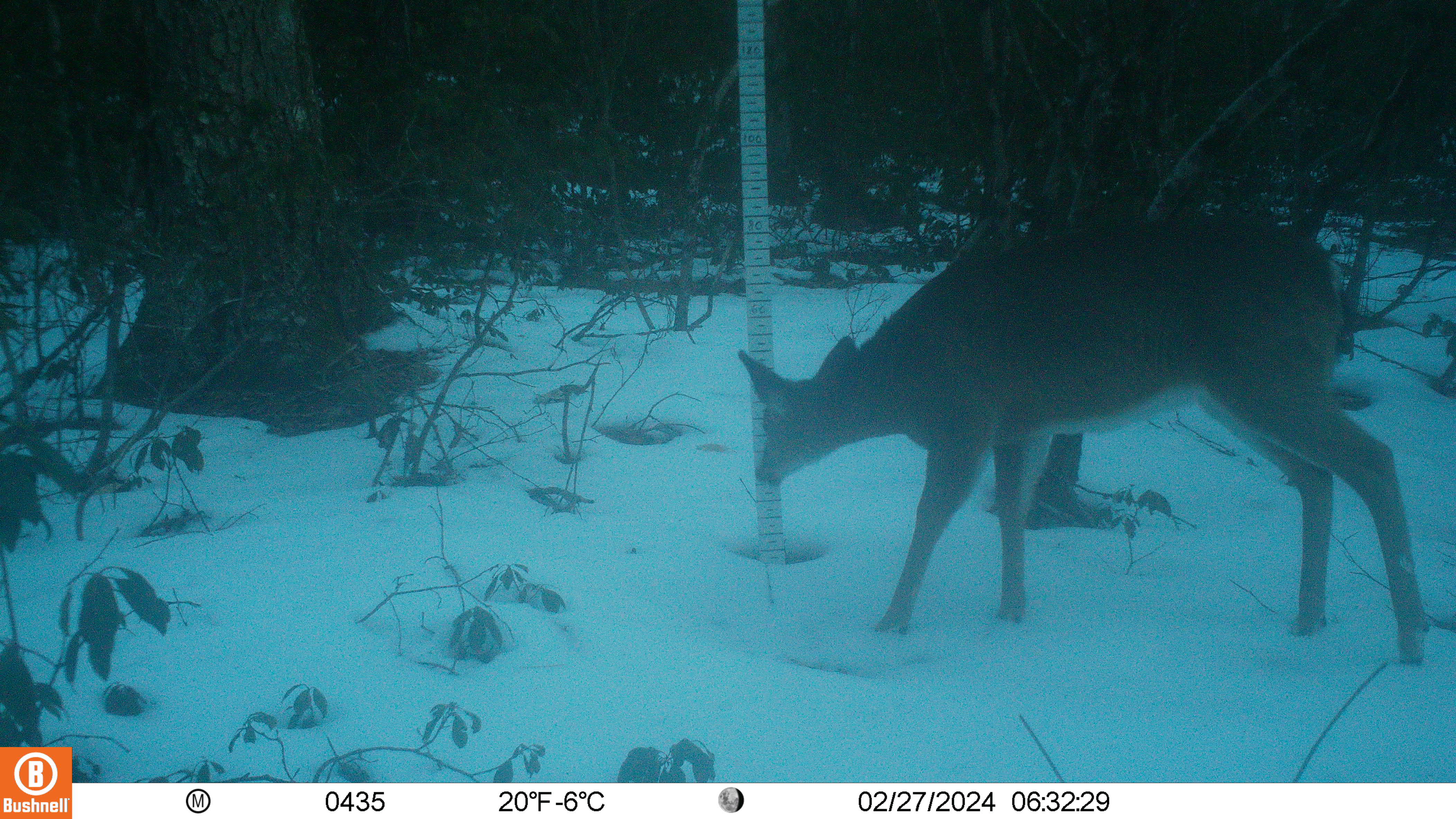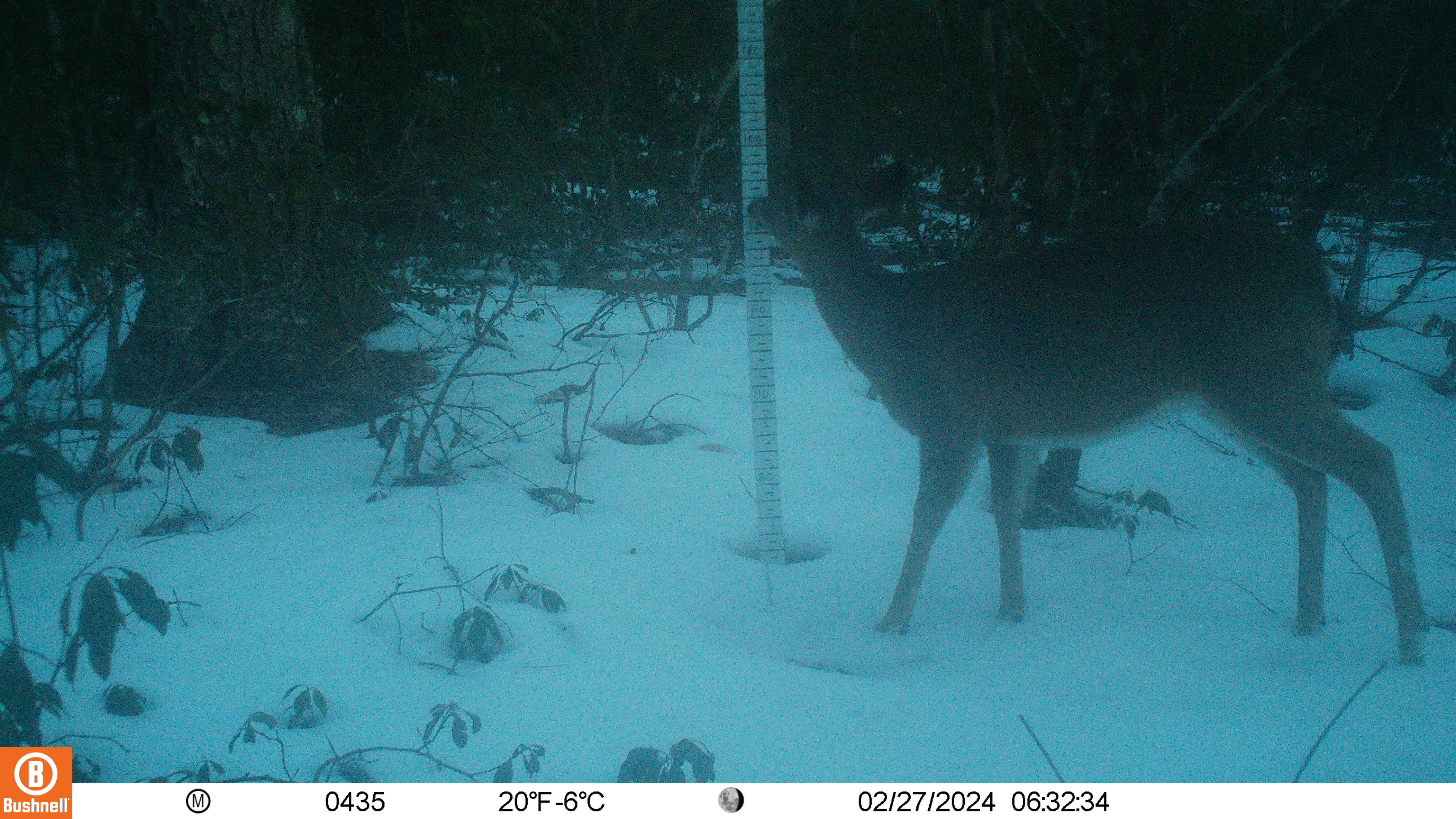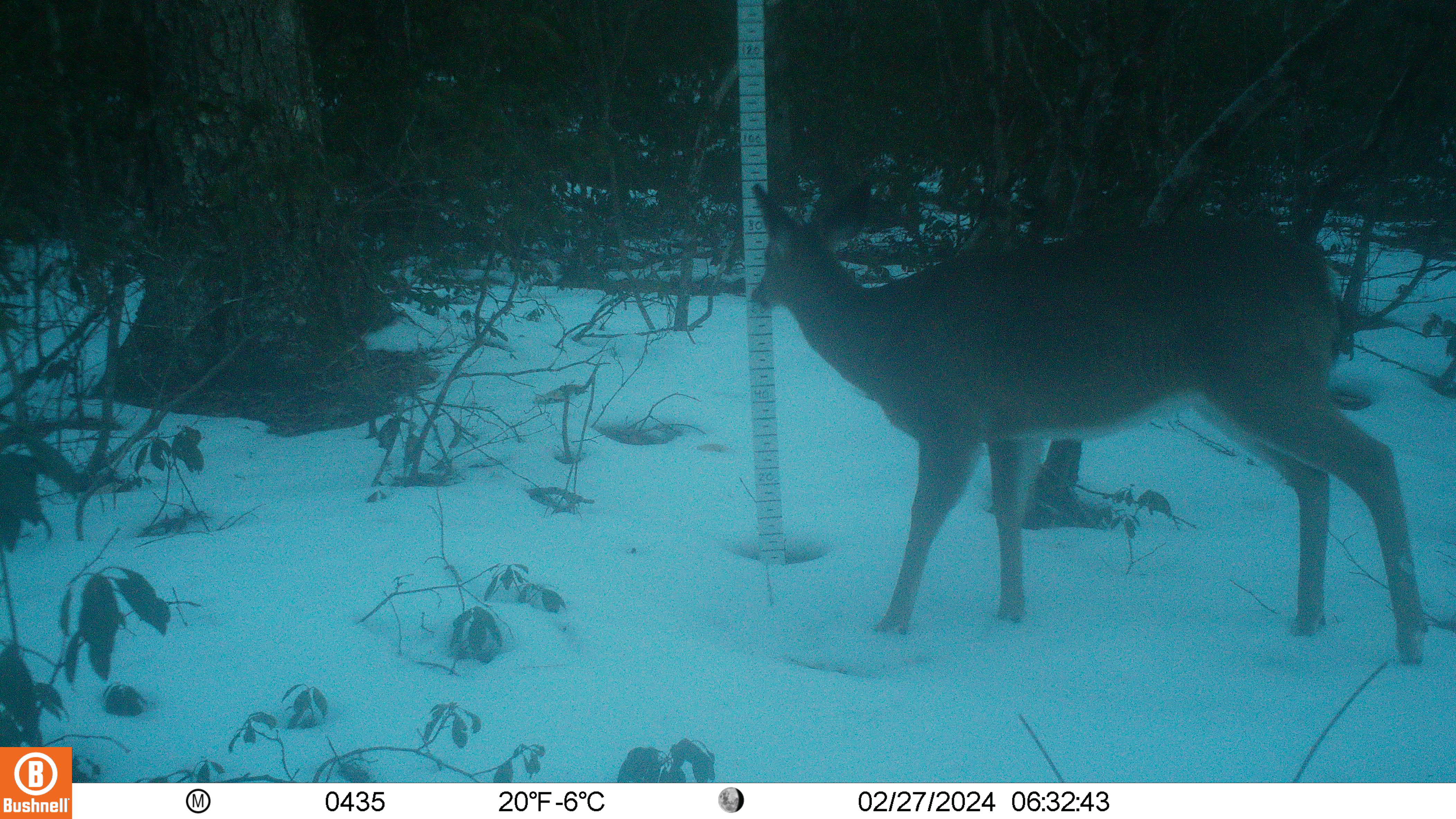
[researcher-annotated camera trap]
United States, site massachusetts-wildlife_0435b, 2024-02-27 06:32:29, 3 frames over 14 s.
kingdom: Animalia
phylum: Chordata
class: Mammalia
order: Artiodactyla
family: Cervidae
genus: Odocoileus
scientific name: Odocoileus virginianus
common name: white-tailed deer